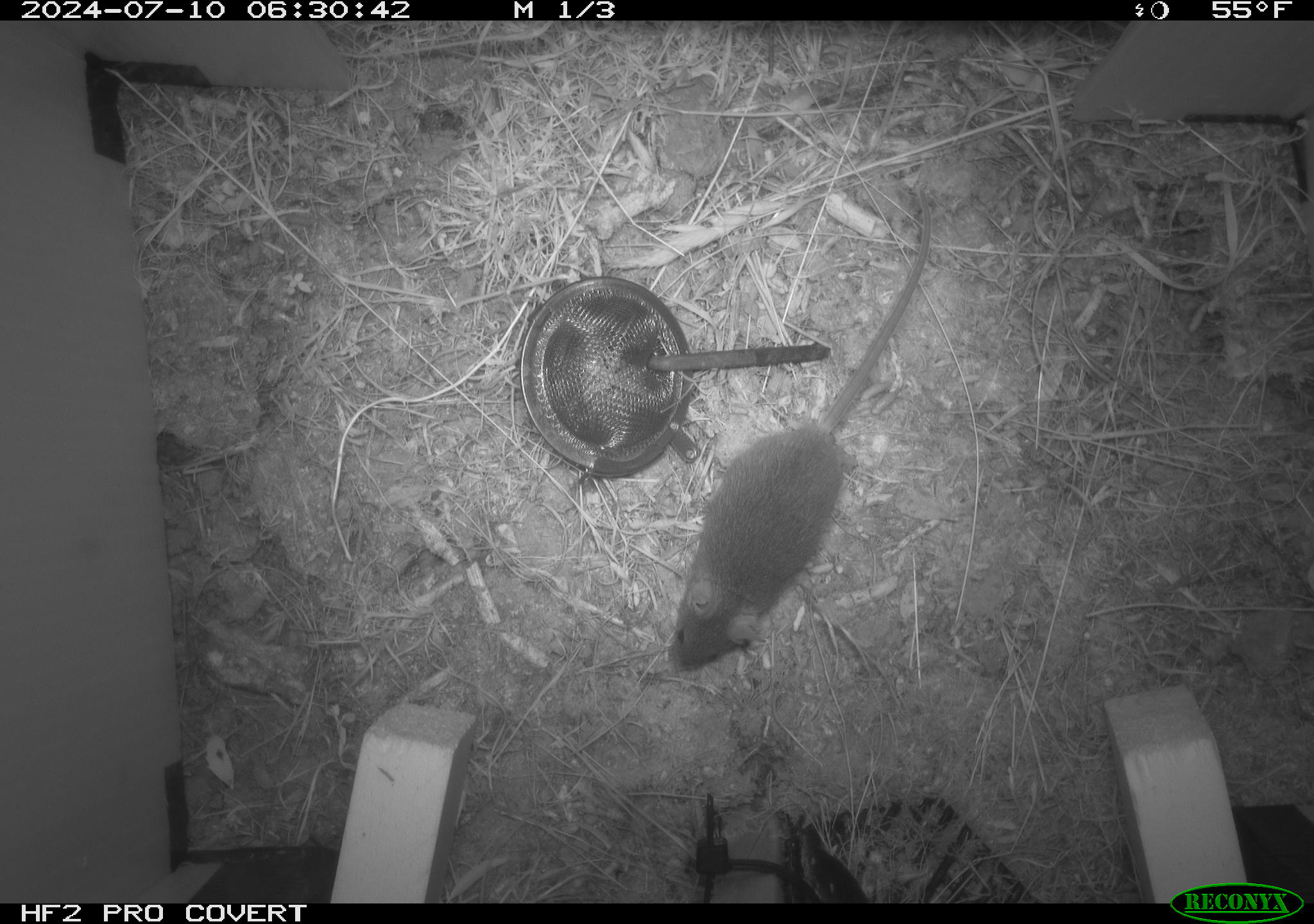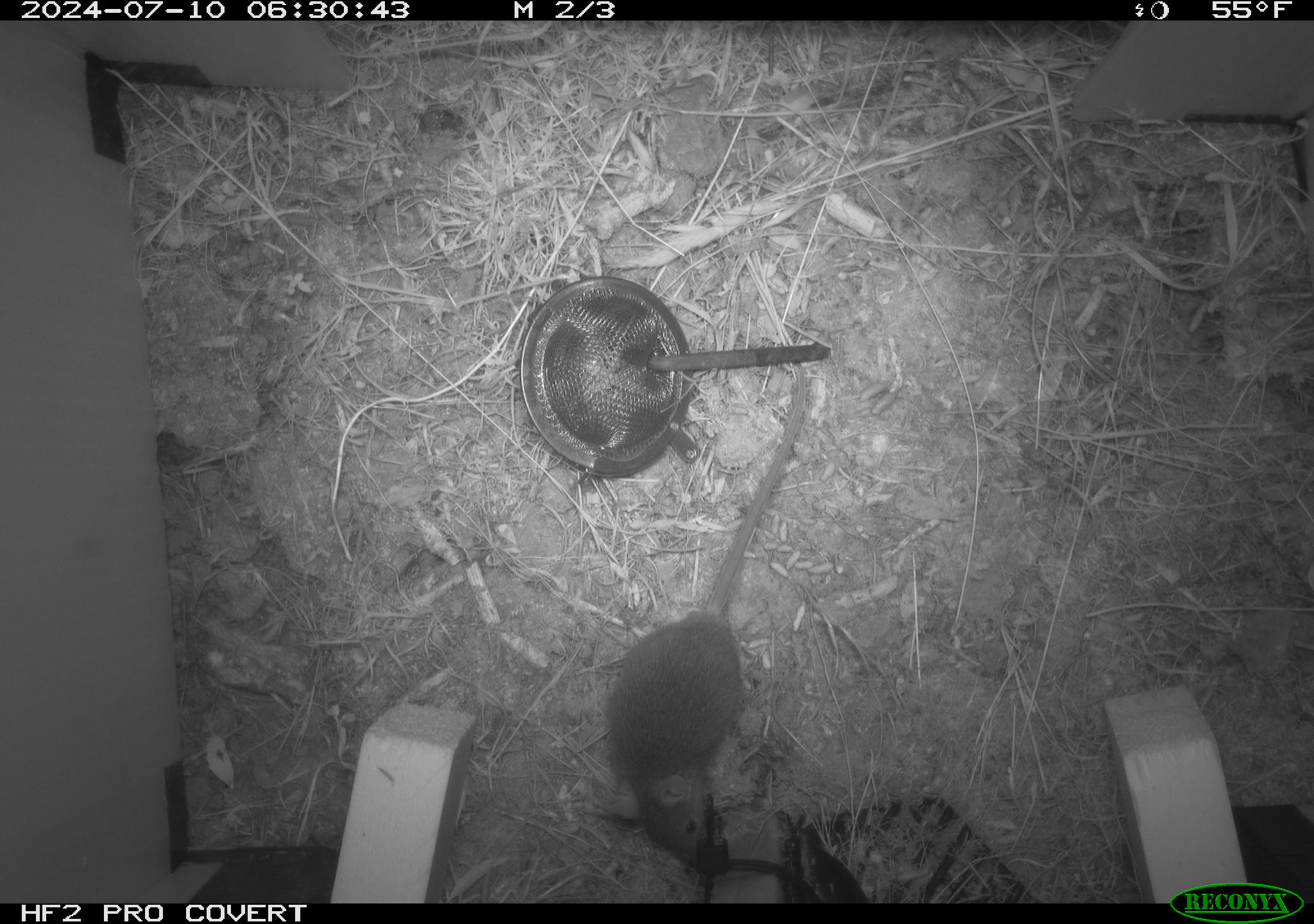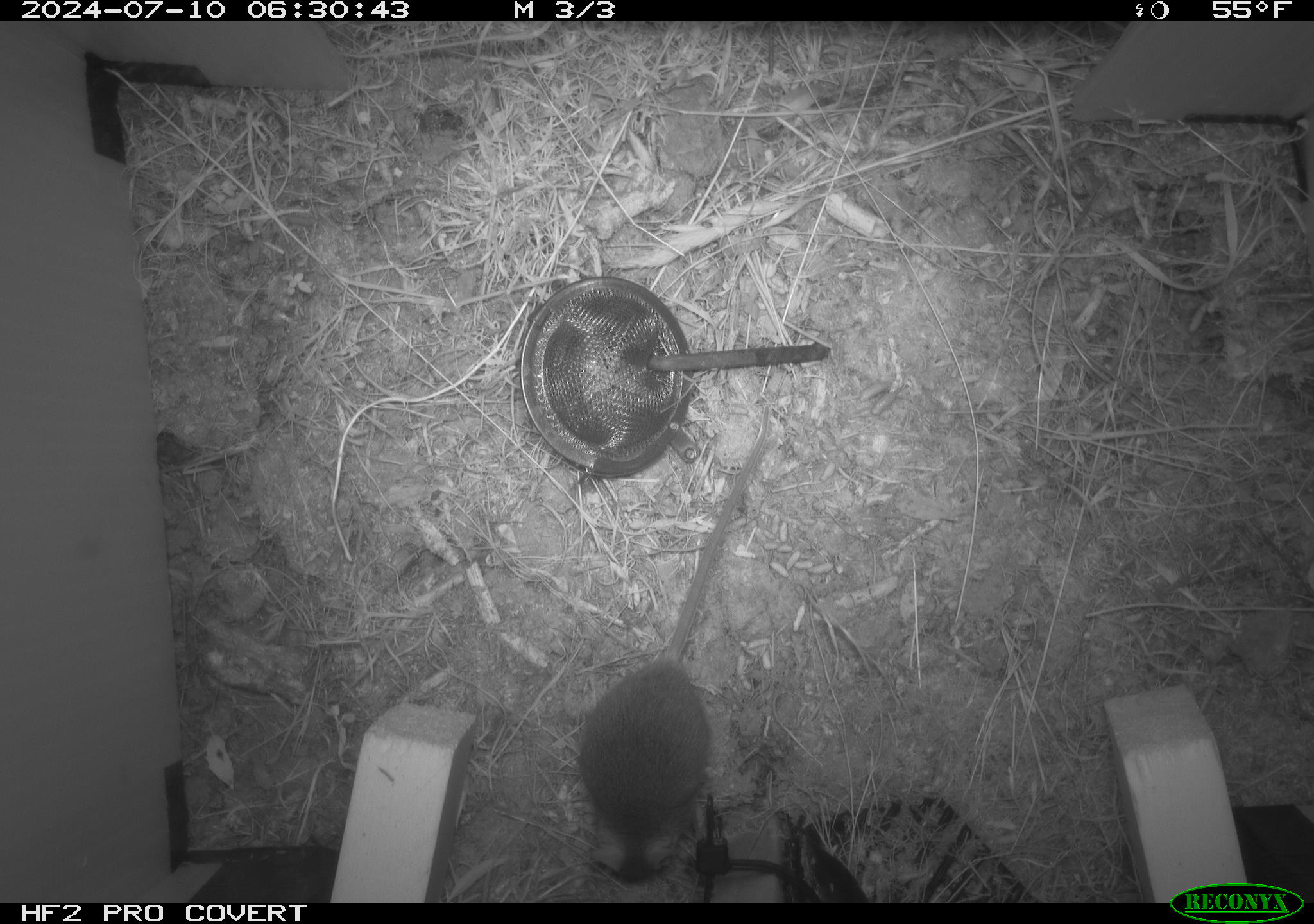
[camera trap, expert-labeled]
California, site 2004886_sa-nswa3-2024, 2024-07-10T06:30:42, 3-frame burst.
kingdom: Animalia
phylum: Chordata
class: Mammalia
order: Rodentia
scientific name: Rodentia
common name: rodent